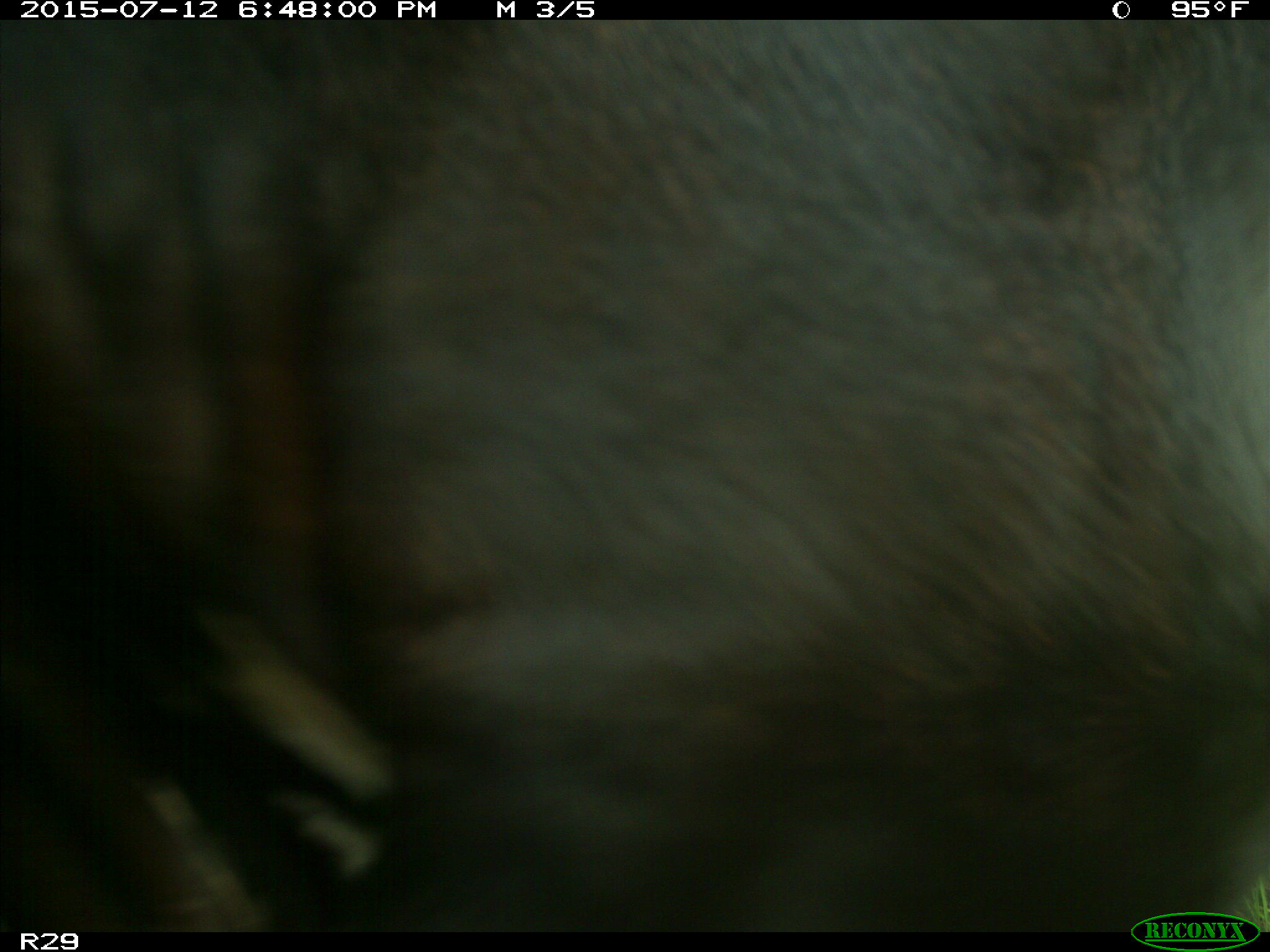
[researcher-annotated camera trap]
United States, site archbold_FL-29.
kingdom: Animalia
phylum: Chordata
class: Mammalia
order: Artiodactyla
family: Bovidae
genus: Bos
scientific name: Bos taurus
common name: domestic cow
Bos taurus (domestic cow).